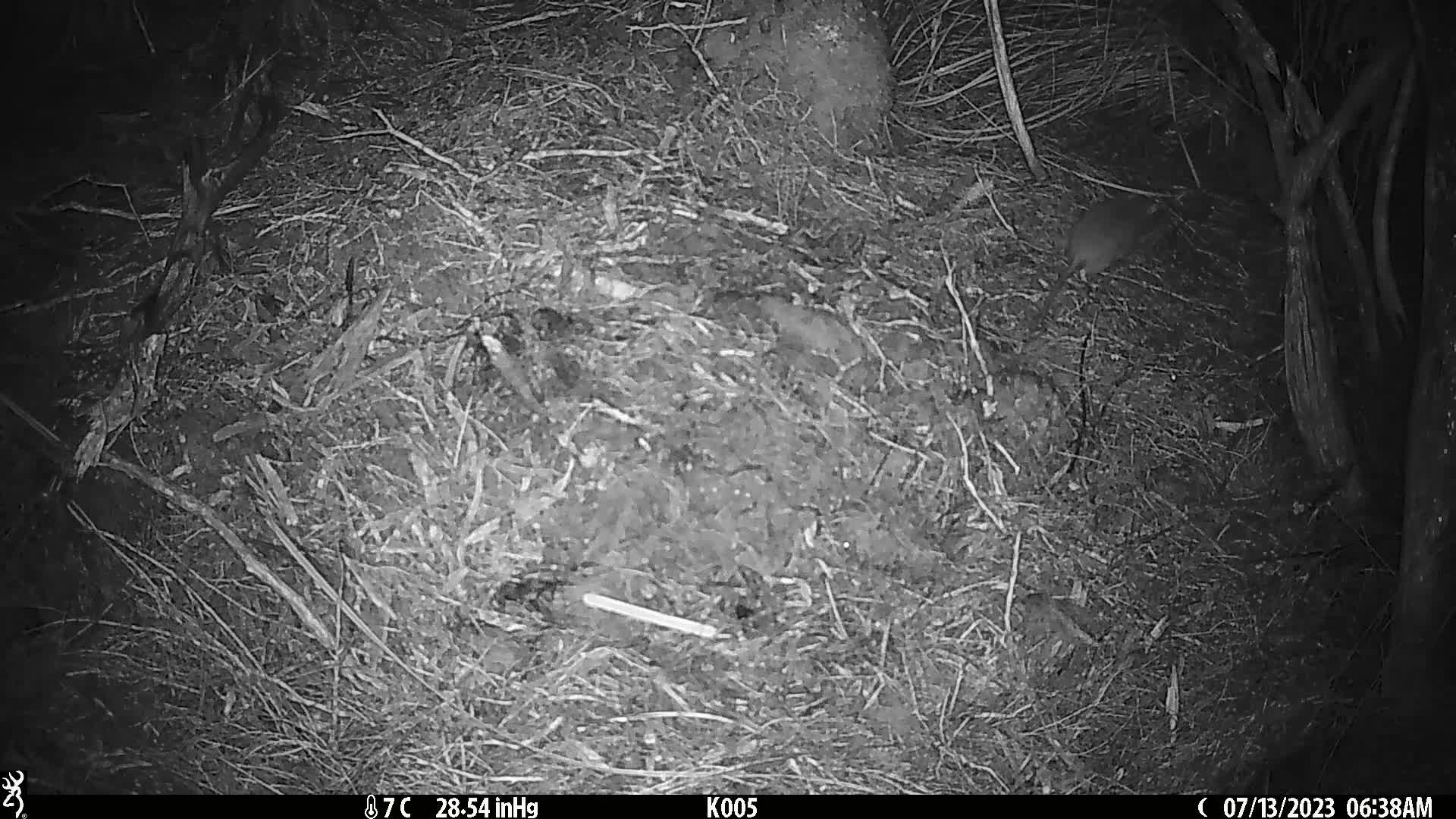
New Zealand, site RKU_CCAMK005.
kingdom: Animalia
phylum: Chordata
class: Mammalia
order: Rodentia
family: Muridae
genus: Rattus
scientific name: Rattus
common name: rat